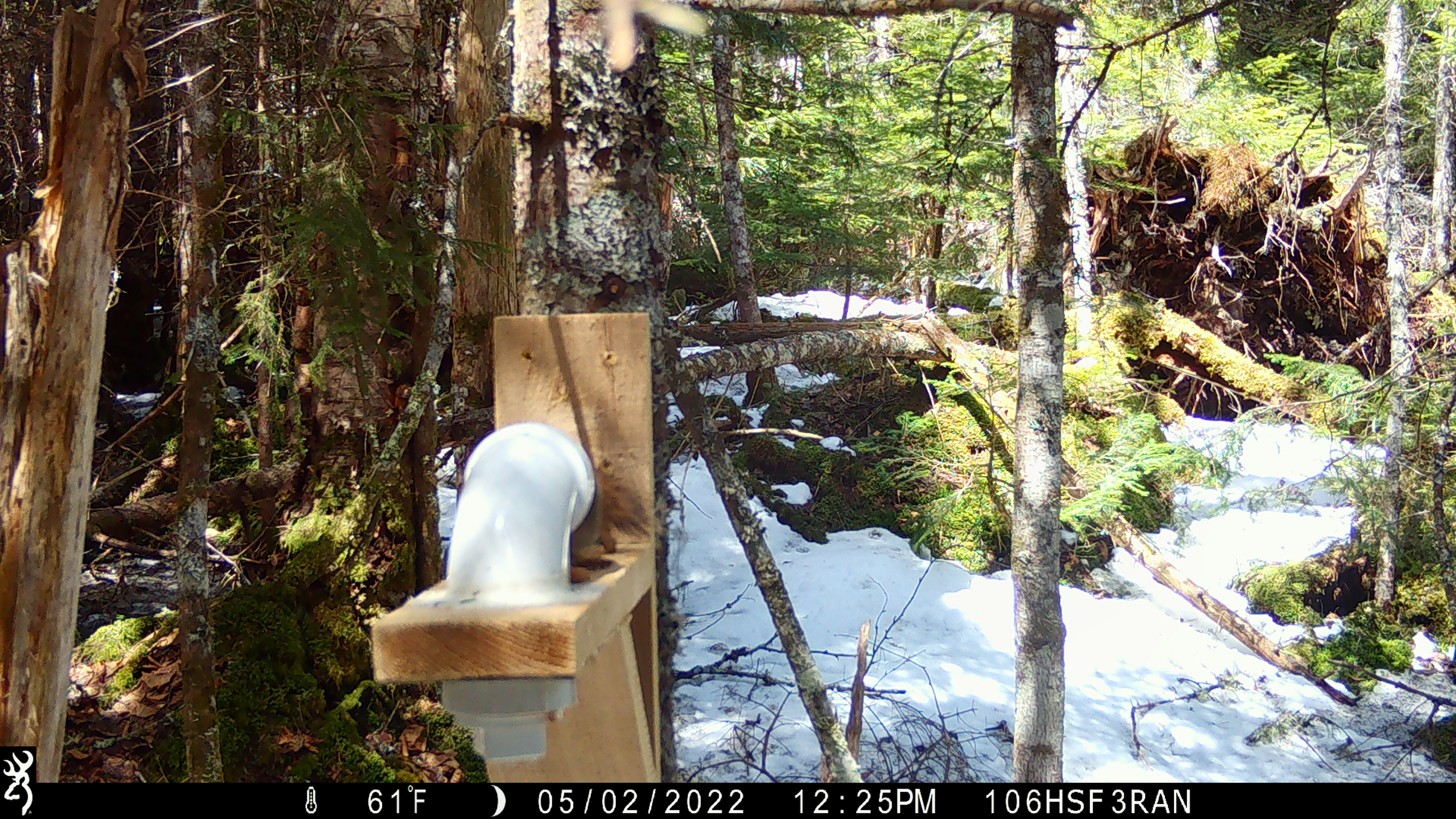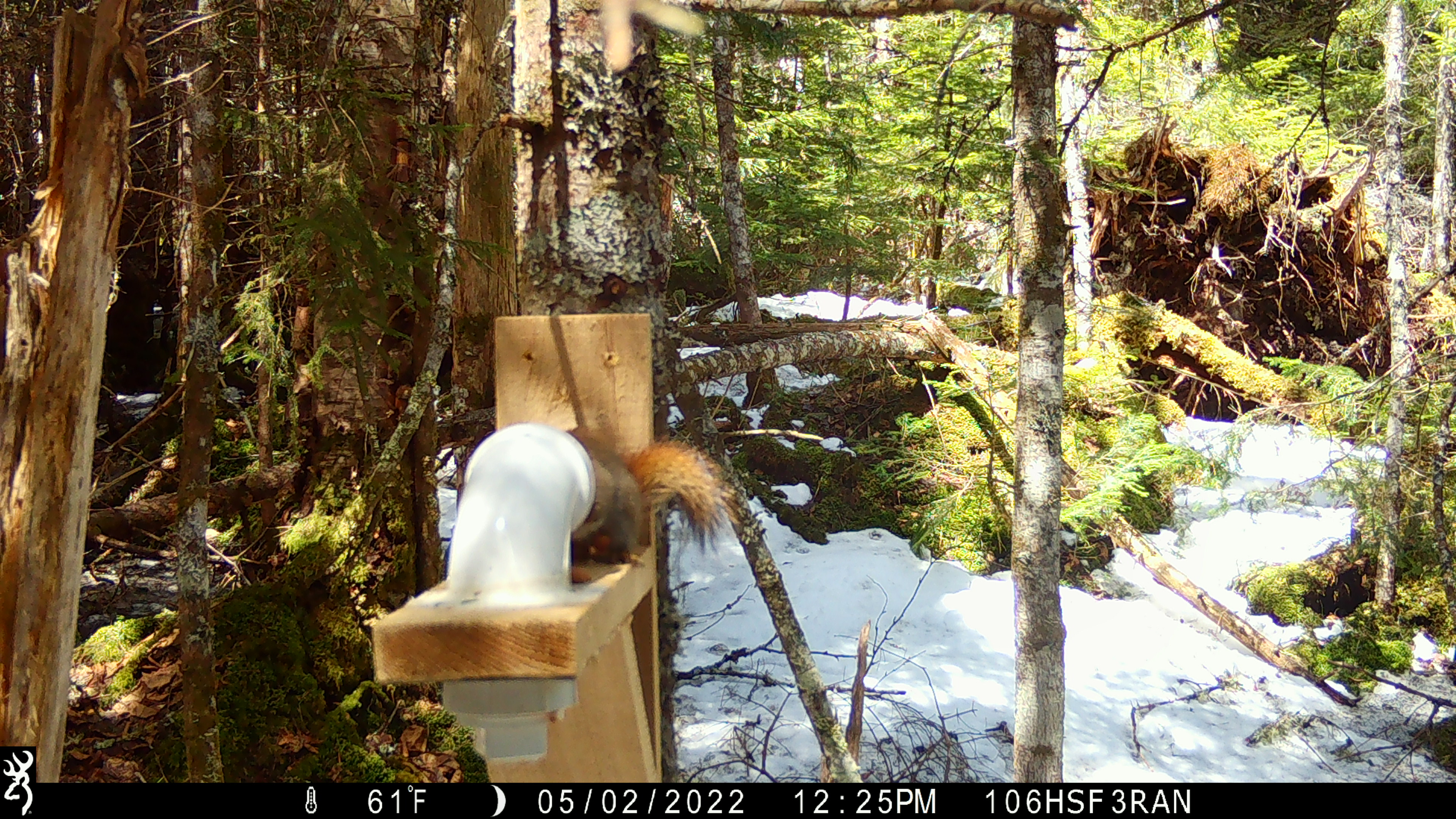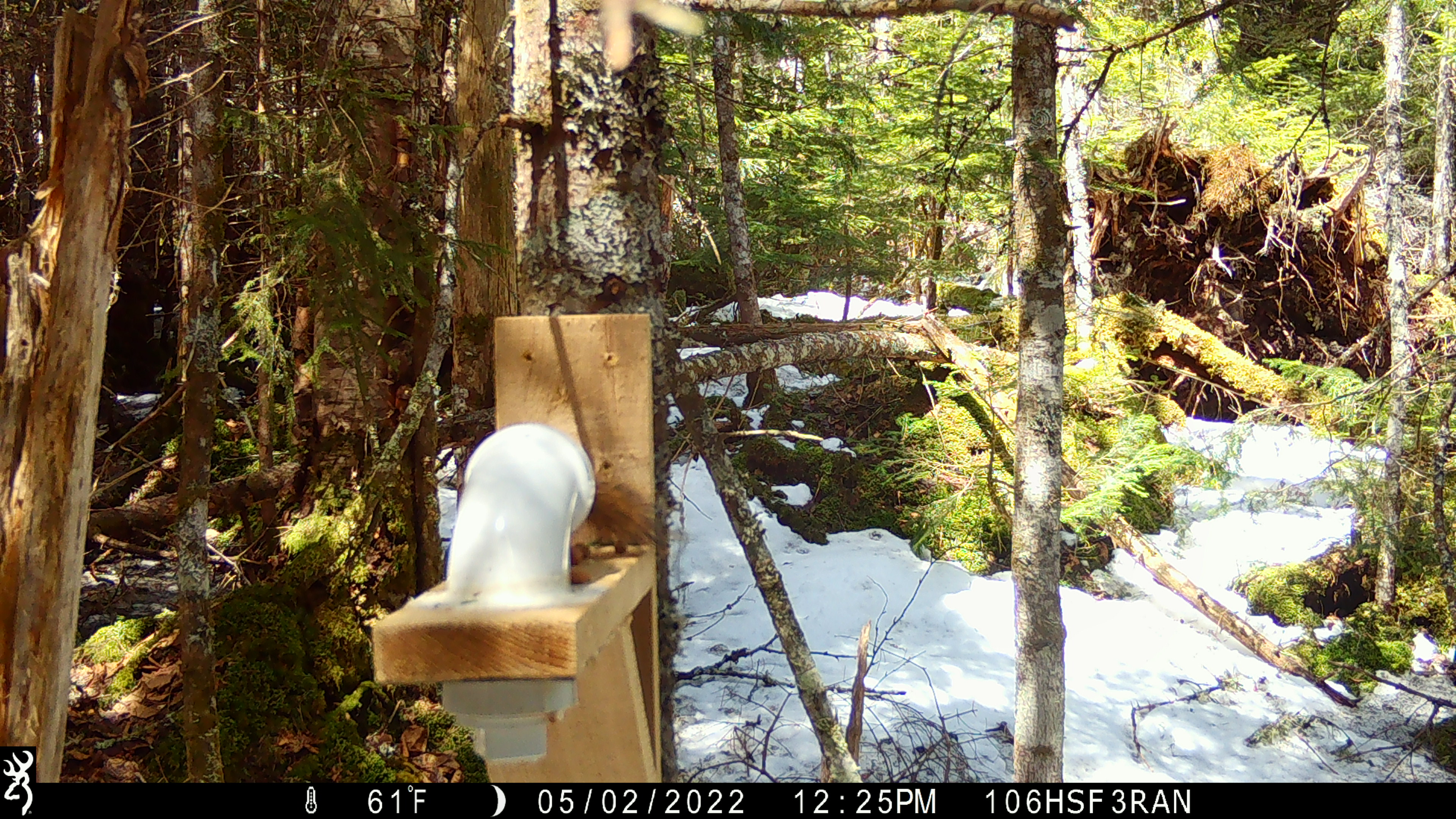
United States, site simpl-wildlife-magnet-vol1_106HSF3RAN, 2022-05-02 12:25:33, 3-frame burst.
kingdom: Animalia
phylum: Chordata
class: Mammalia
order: Rodentia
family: Sciuridae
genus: Tamiasciurus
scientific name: Tamiasciurus hudsonicus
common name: red squirrel